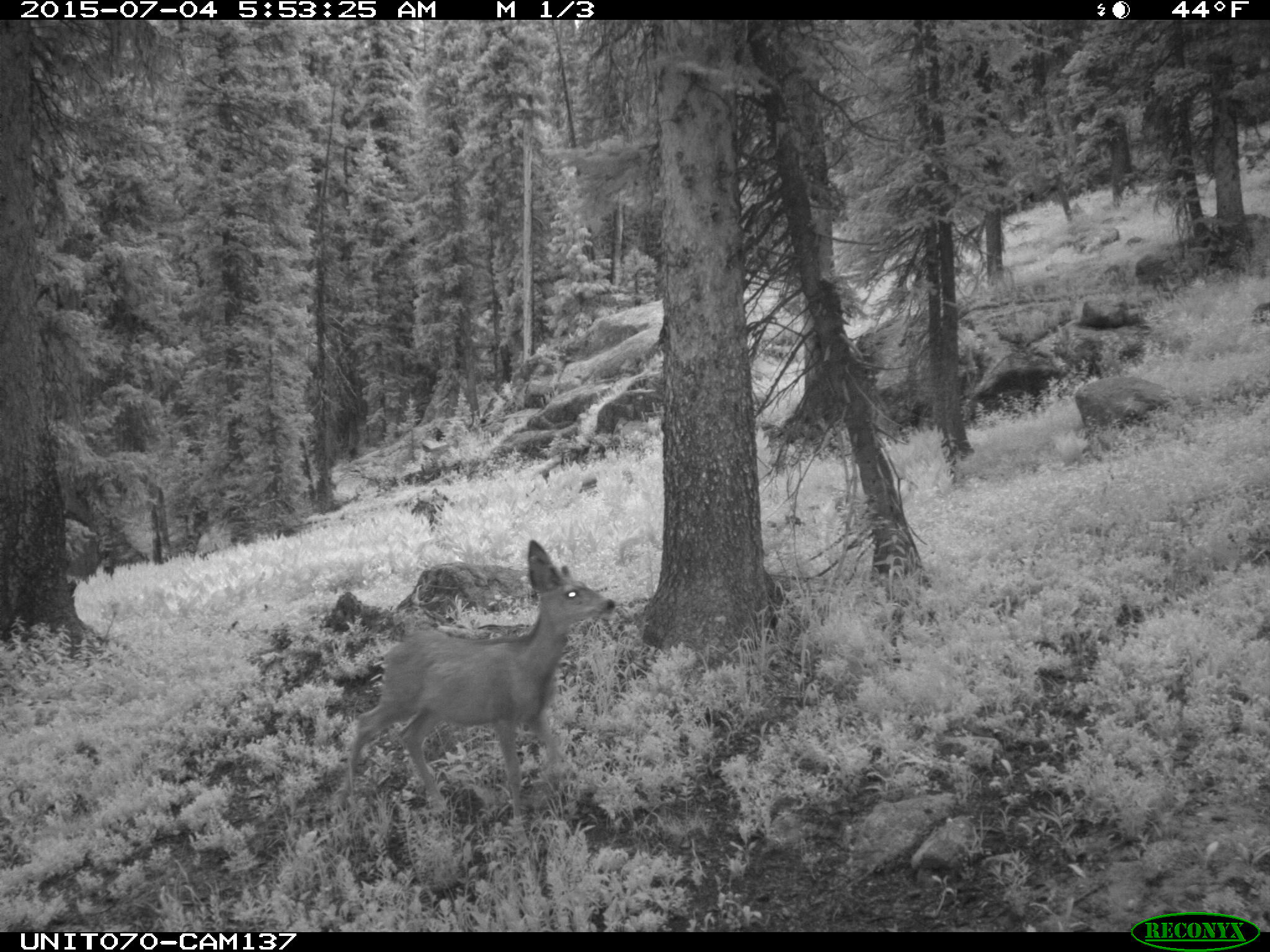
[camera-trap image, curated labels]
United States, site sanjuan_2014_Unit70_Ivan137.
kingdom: Animalia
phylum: Chordata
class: Mammalia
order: Artiodactyla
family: Cervidae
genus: Odocoileus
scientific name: Odocoileus hemionus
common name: mule deer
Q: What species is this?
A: Odocoileus hemionus (mule deer).